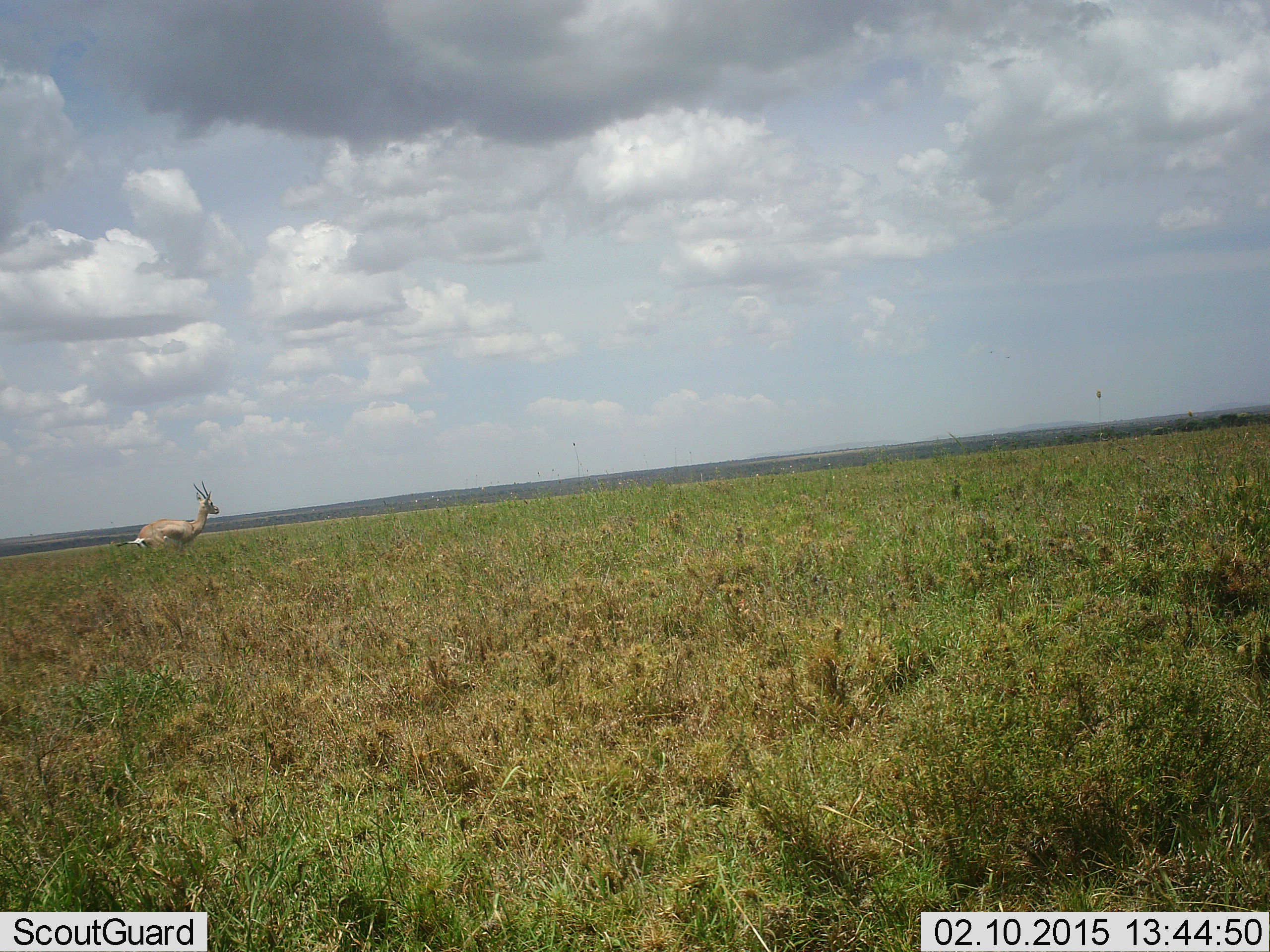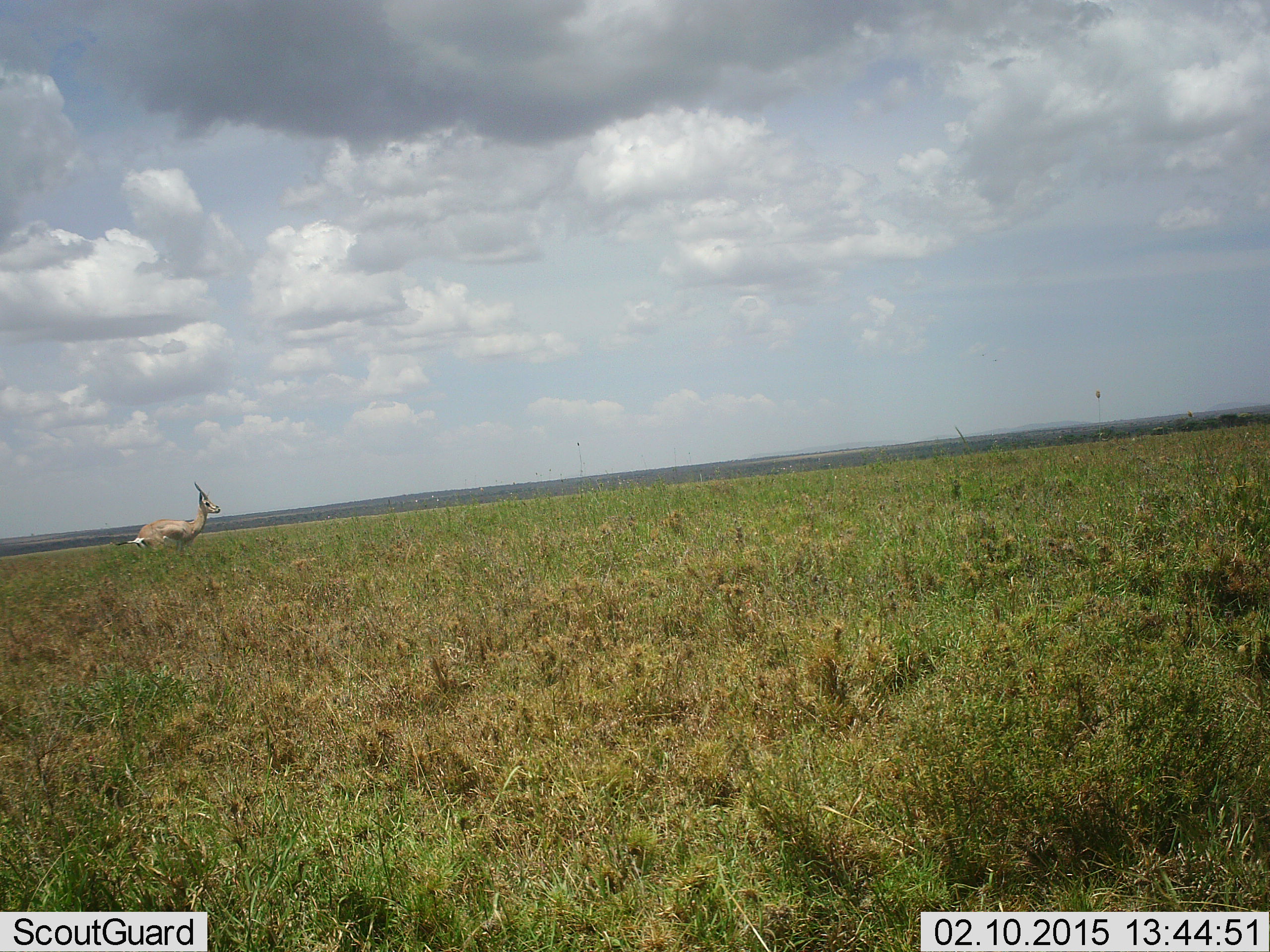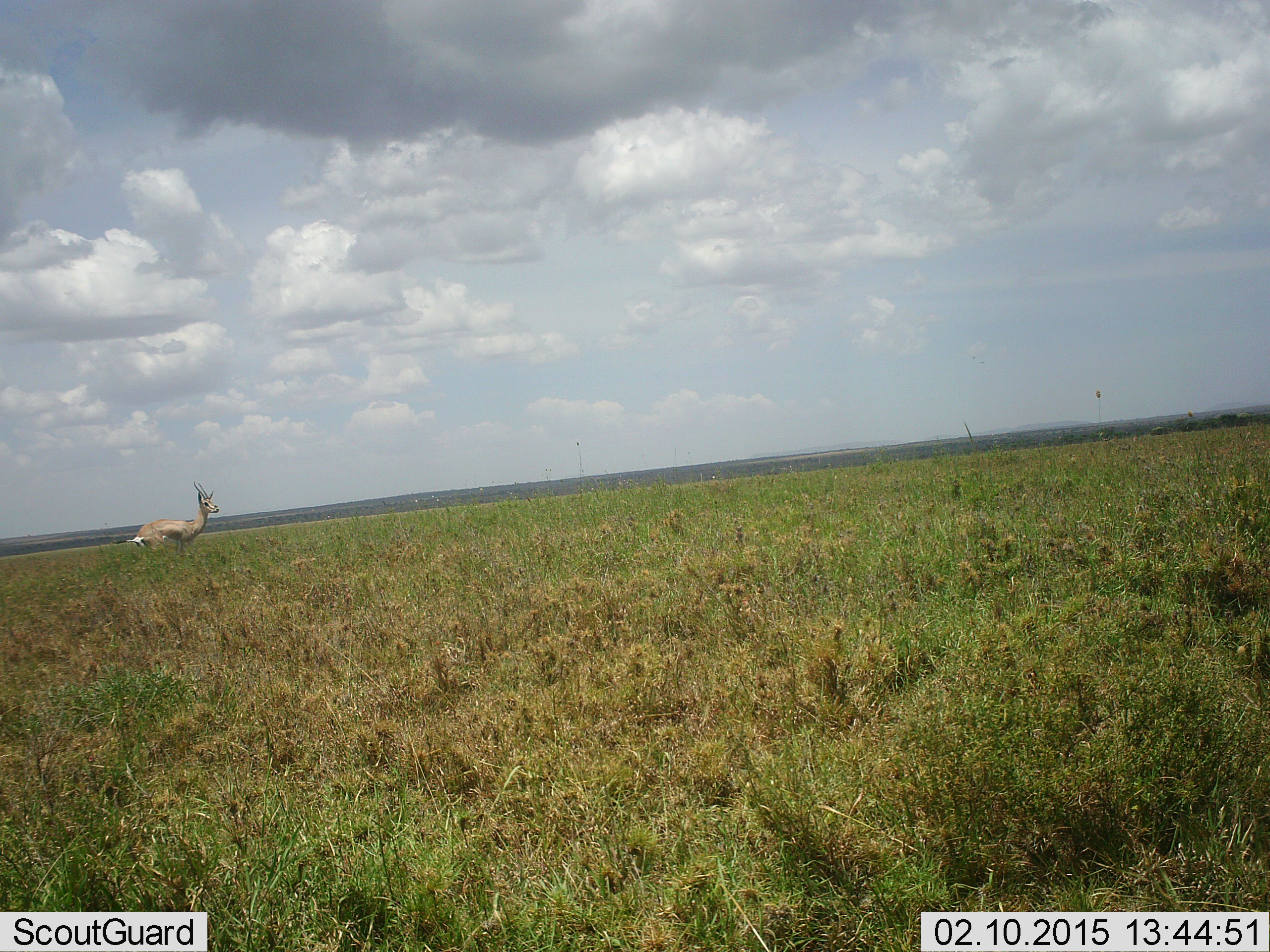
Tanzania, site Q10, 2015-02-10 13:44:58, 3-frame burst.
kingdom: Animalia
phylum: Chordata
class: Mammalia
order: Artiodactyla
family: Bovidae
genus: Nanger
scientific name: Nanger granti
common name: grant's gazelle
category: gazellegrants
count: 1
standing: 100%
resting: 0%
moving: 0%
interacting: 0%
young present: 0%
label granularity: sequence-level